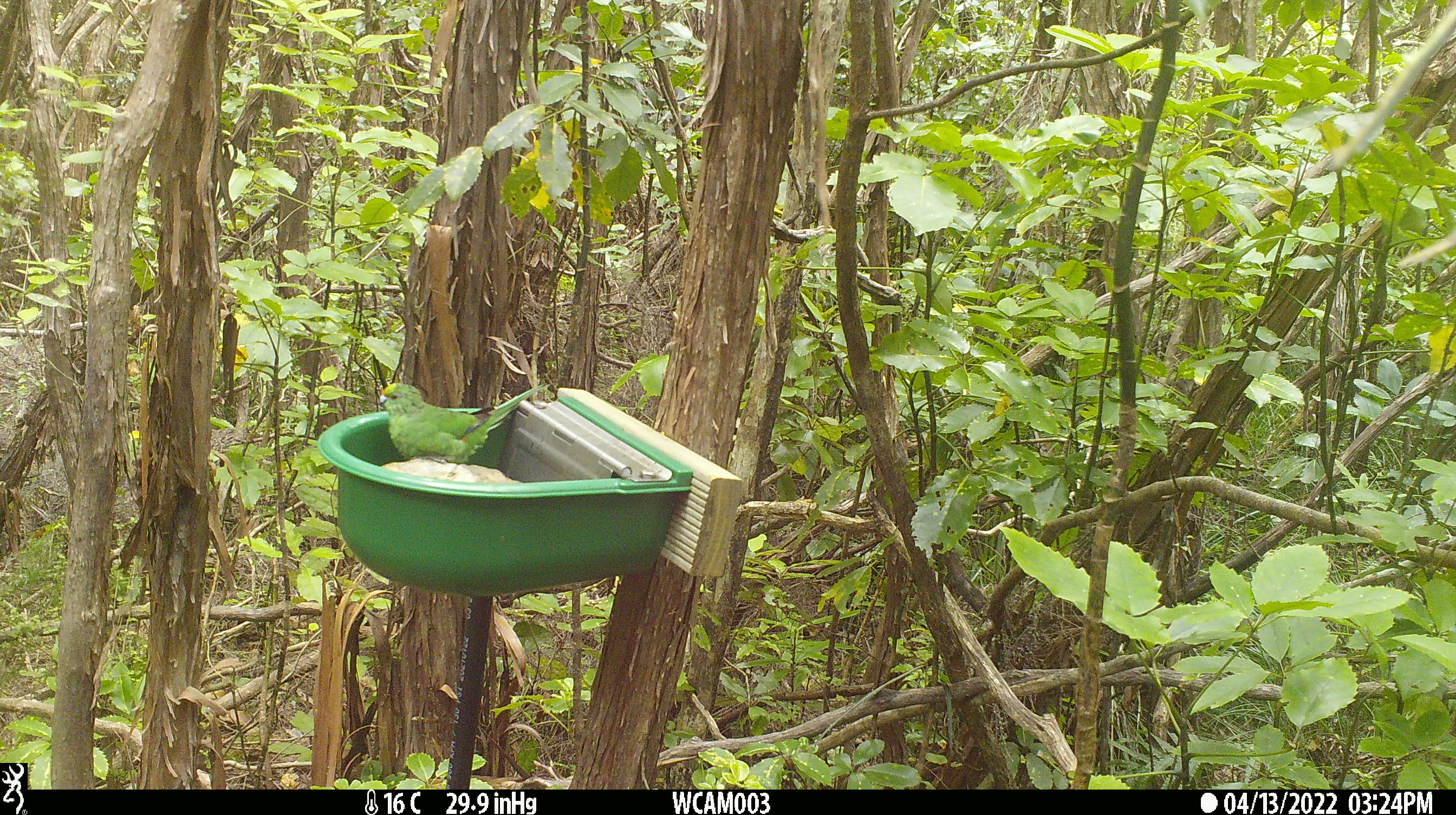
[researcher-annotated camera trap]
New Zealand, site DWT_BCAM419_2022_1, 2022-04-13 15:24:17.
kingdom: Animalia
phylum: Chordata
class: Aves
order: Psittaciformes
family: Psittaculidae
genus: Cyanoramphus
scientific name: Cyanoramphus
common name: parakeet